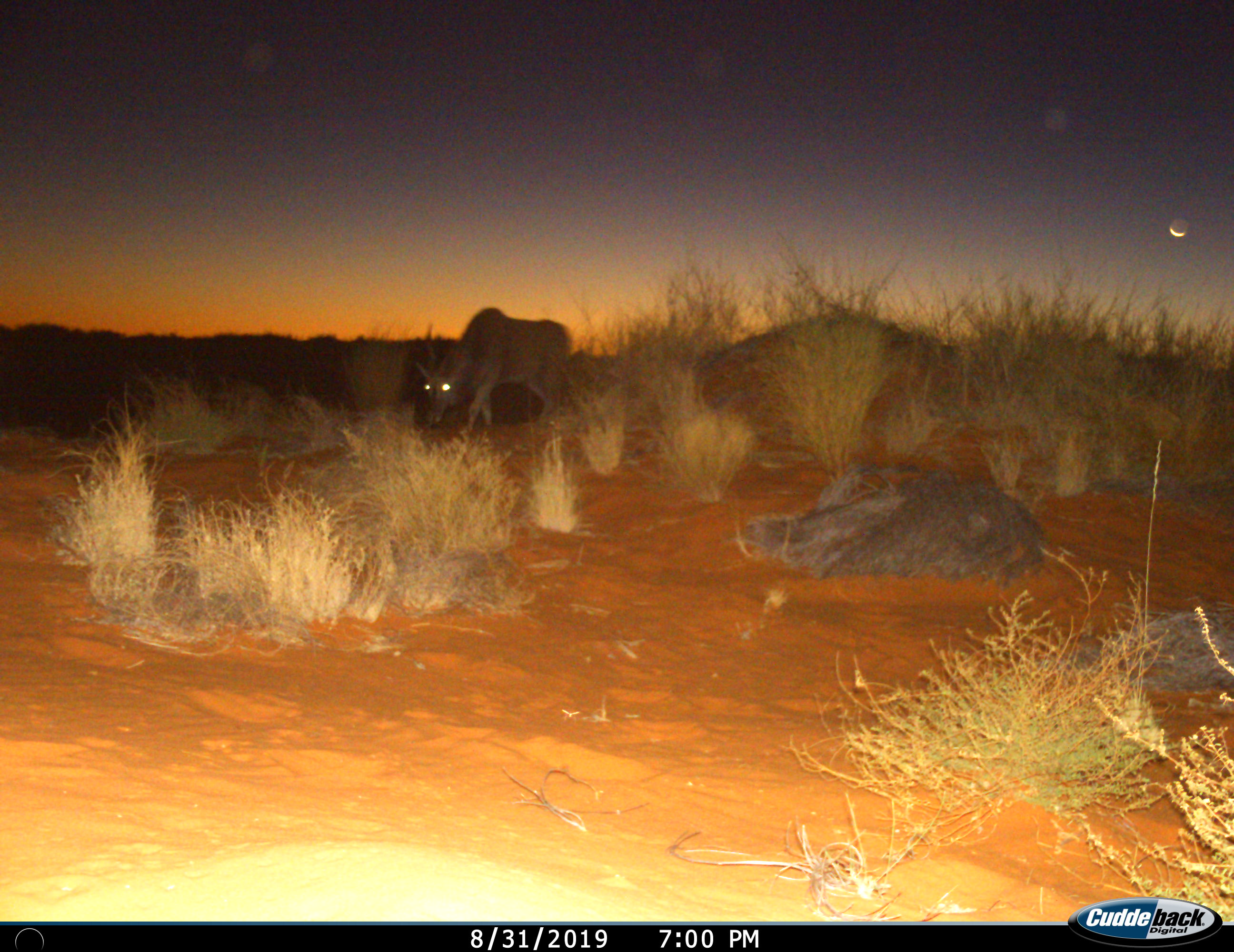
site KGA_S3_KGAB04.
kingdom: Animalia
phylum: Chordata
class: Mammalia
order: Artiodactyla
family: Bovidae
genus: Tragelaphus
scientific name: Tragelaphus oryx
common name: eland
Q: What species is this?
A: Eland (Tragelaphus oryx).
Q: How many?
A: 1.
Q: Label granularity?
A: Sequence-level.